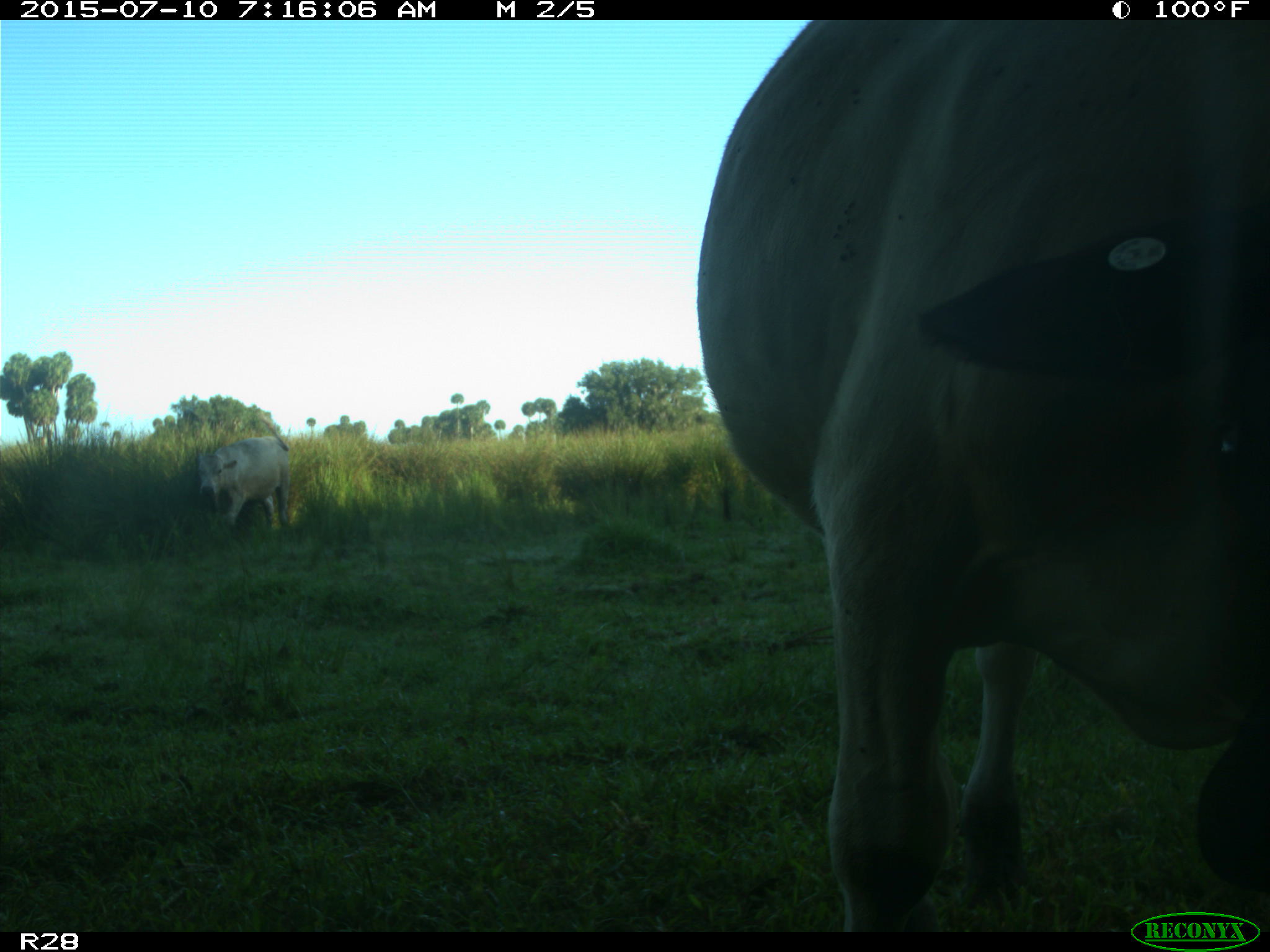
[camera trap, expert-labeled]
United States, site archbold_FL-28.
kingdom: Animalia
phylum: Chordata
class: Mammalia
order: Artiodactyla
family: Bovidae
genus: Bos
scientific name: Bos taurus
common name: domestic cow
Bos taurus (domestic cow).